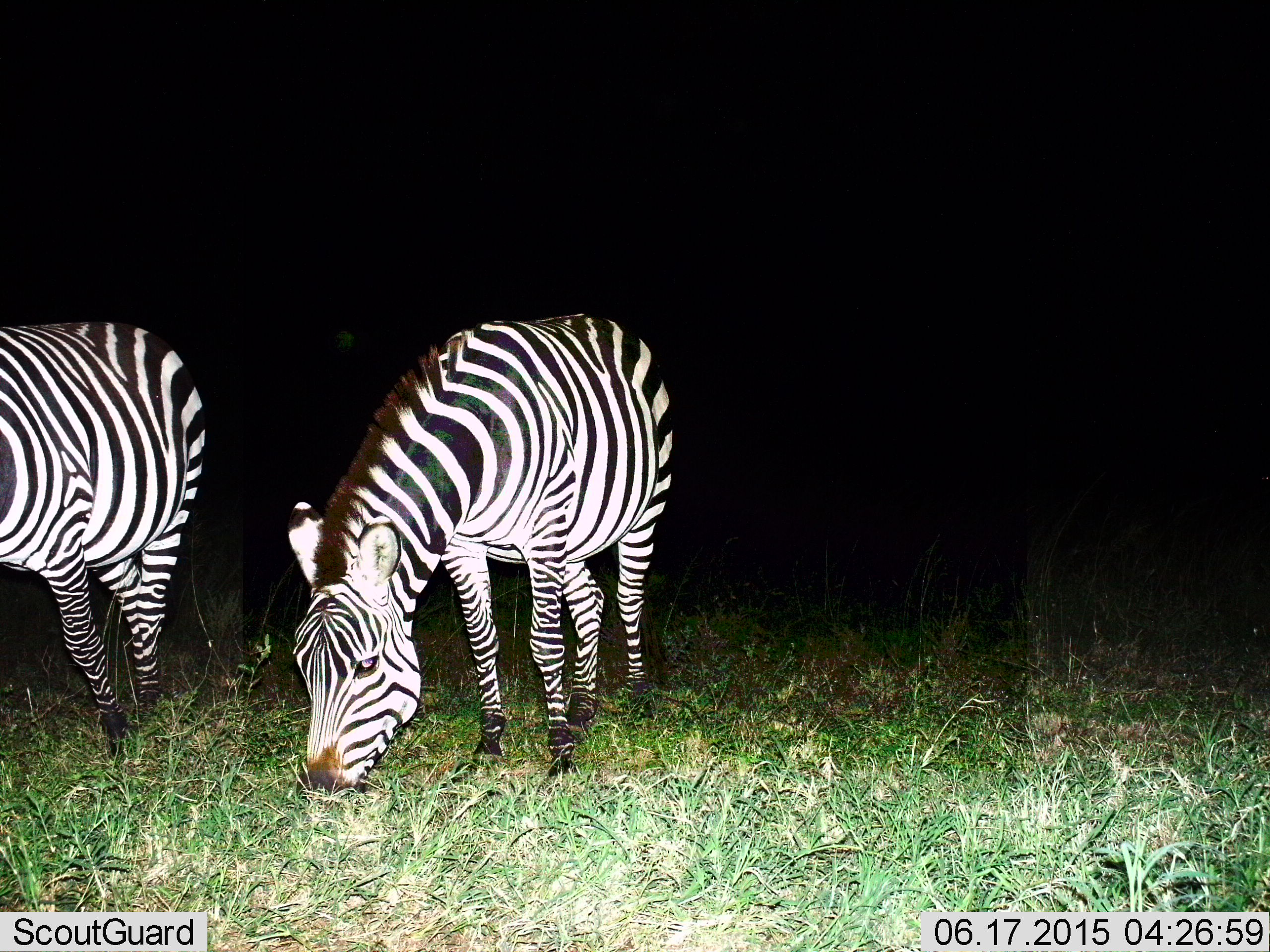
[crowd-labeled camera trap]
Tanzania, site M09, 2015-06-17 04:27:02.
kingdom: Animalia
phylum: Chordata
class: Mammalia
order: Perissodactyla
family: Equidae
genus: Equus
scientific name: Equus quagga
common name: plains zebra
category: zebra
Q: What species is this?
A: Zebra (plains zebra) (Equus quagga).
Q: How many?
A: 2.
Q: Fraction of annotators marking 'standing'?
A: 40%.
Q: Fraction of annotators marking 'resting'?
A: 0%.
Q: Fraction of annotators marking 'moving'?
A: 0%.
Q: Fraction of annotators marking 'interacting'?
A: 0%.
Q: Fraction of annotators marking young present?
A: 0%.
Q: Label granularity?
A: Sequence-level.